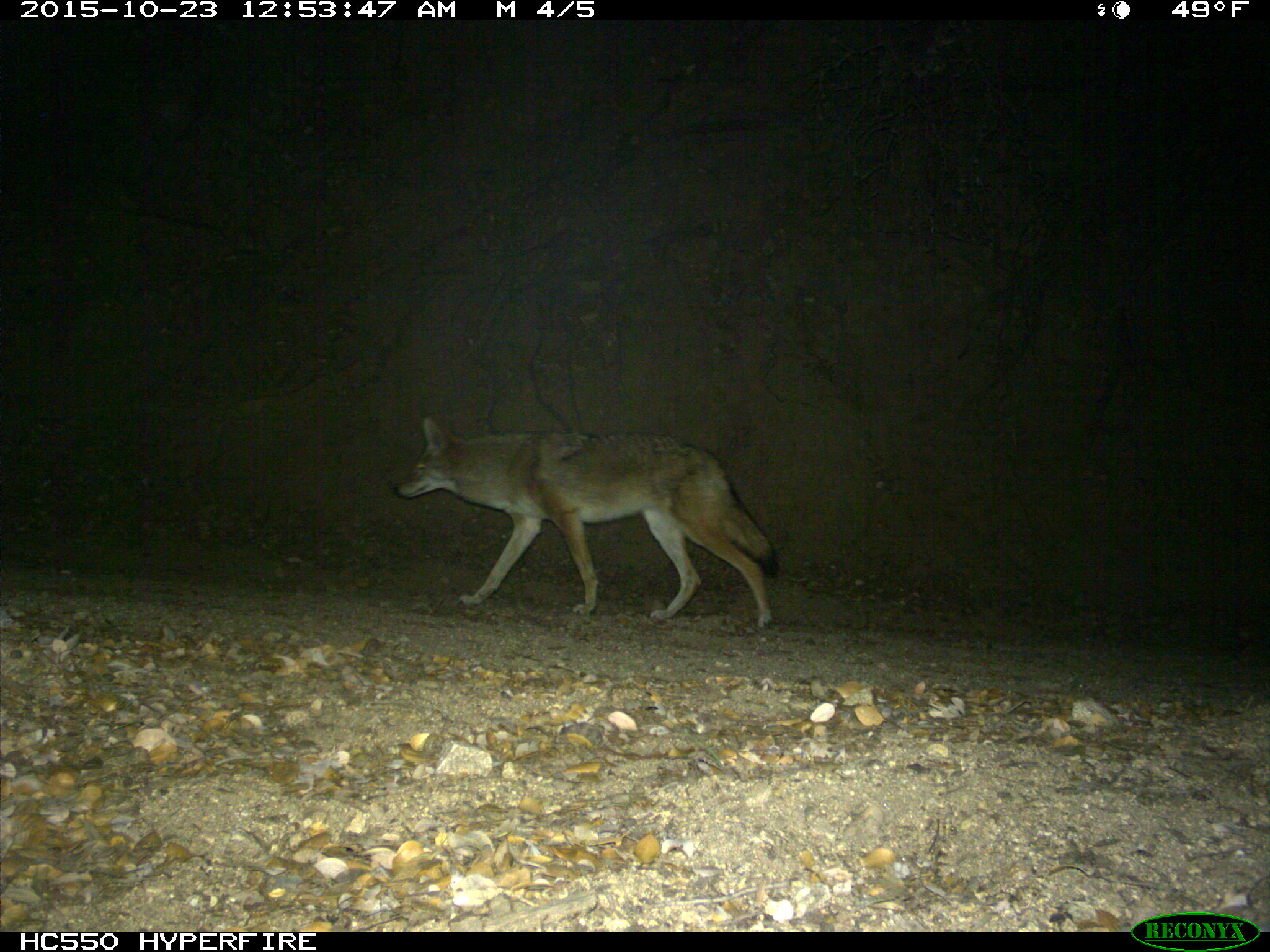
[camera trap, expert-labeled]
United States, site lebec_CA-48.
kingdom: Animalia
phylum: Chordata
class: Mammalia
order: Carnivora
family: Canidae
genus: Canis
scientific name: Canis latrans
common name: coyote